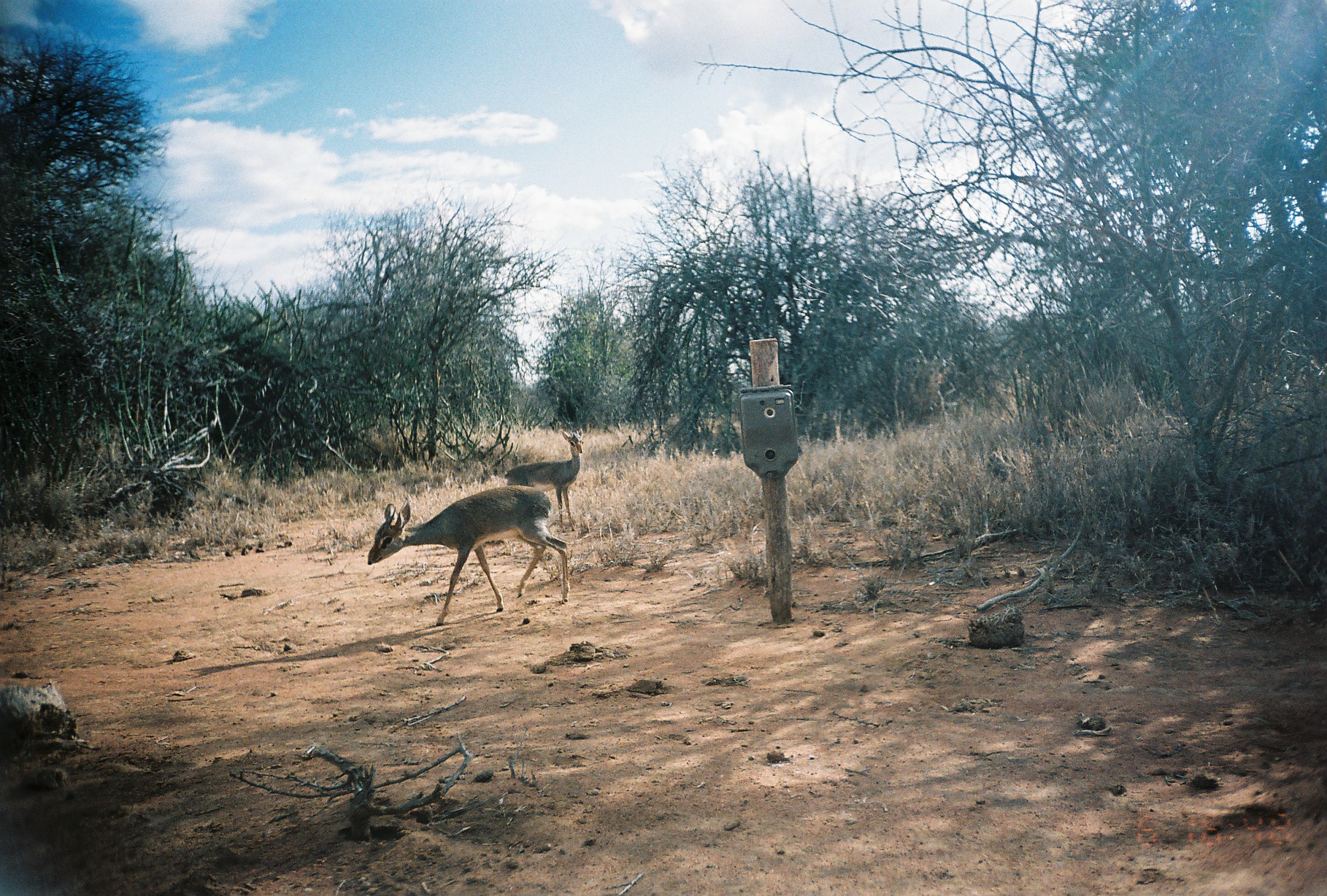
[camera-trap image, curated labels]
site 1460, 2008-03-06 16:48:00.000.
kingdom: Animalia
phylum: Chordata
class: Mammalia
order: Artiodactyla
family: Bovidae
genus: Madoqua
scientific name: Madoqua guentheri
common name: günther's dik-dik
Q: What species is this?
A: Madoqua guentheri (günther's dik-dik).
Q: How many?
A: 2.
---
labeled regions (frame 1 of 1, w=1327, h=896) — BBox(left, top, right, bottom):
madoqua guentheri: BBox(365, 485, 570, 626); BBox(504, 428, 583, 532)